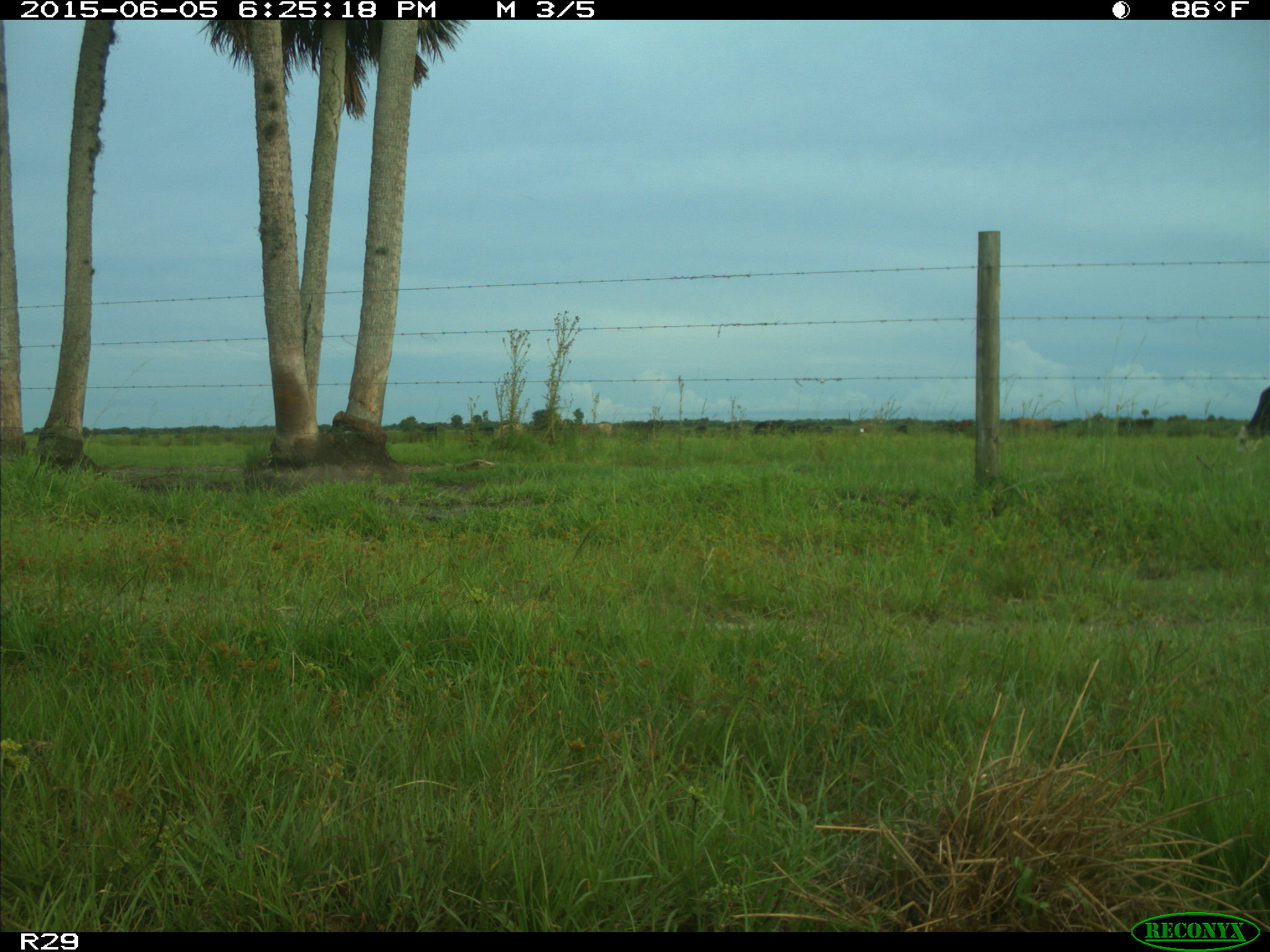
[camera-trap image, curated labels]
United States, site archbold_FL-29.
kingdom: Animalia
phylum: Chordata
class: Mammalia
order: Artiodactyla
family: Bovidae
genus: Bos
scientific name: Bos taurus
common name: domestic cow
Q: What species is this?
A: Bos taurus (domestic cow).